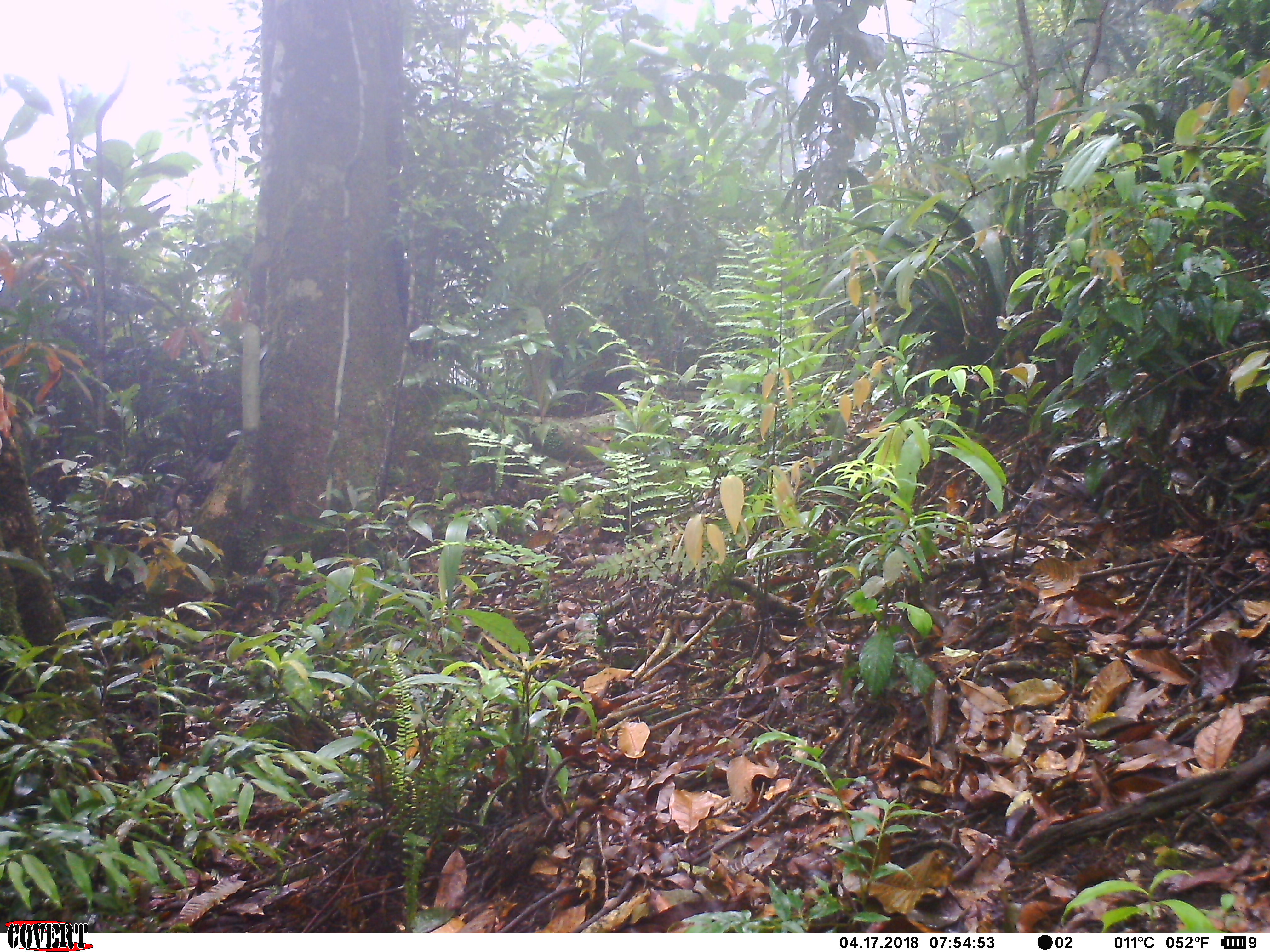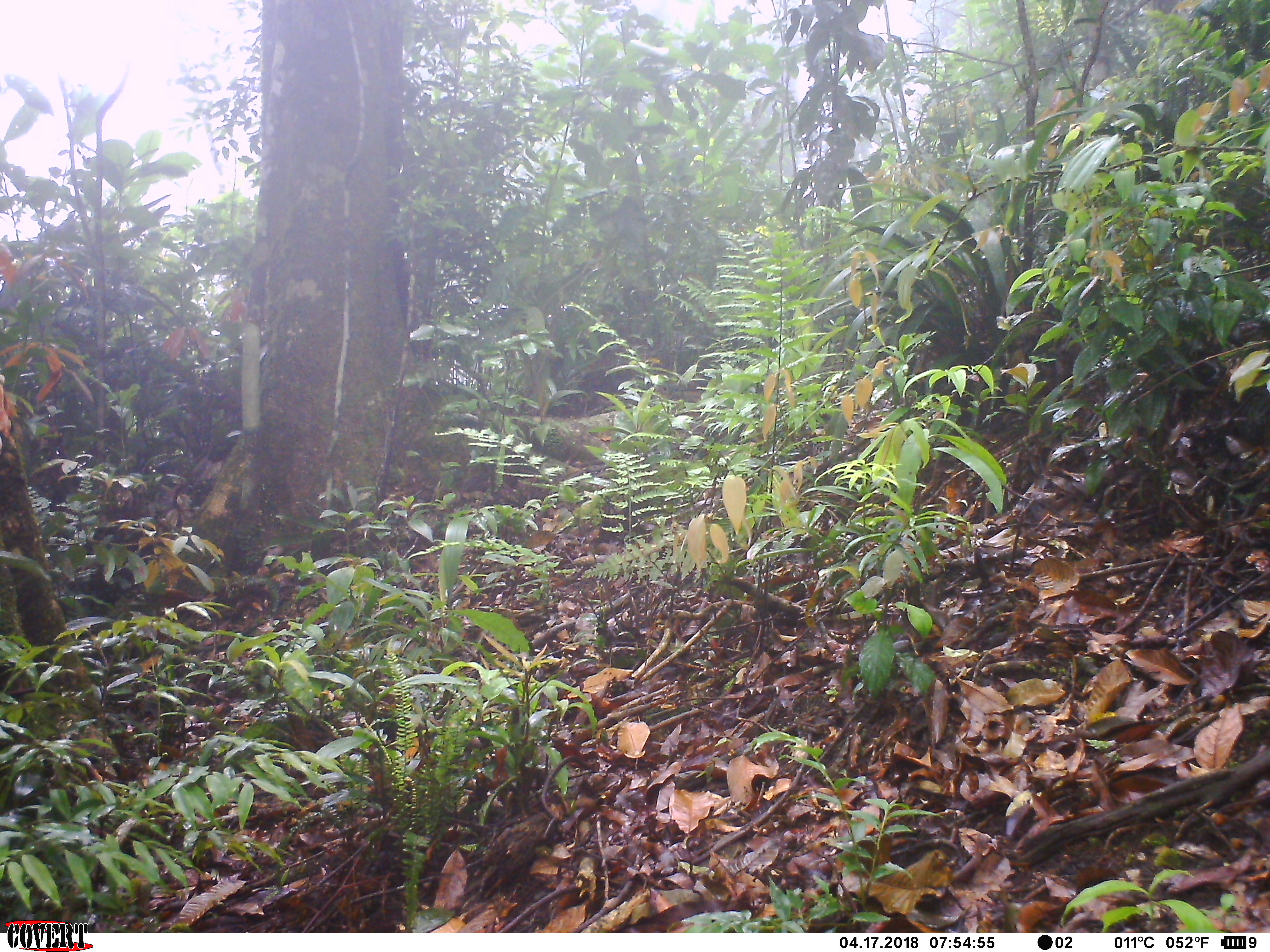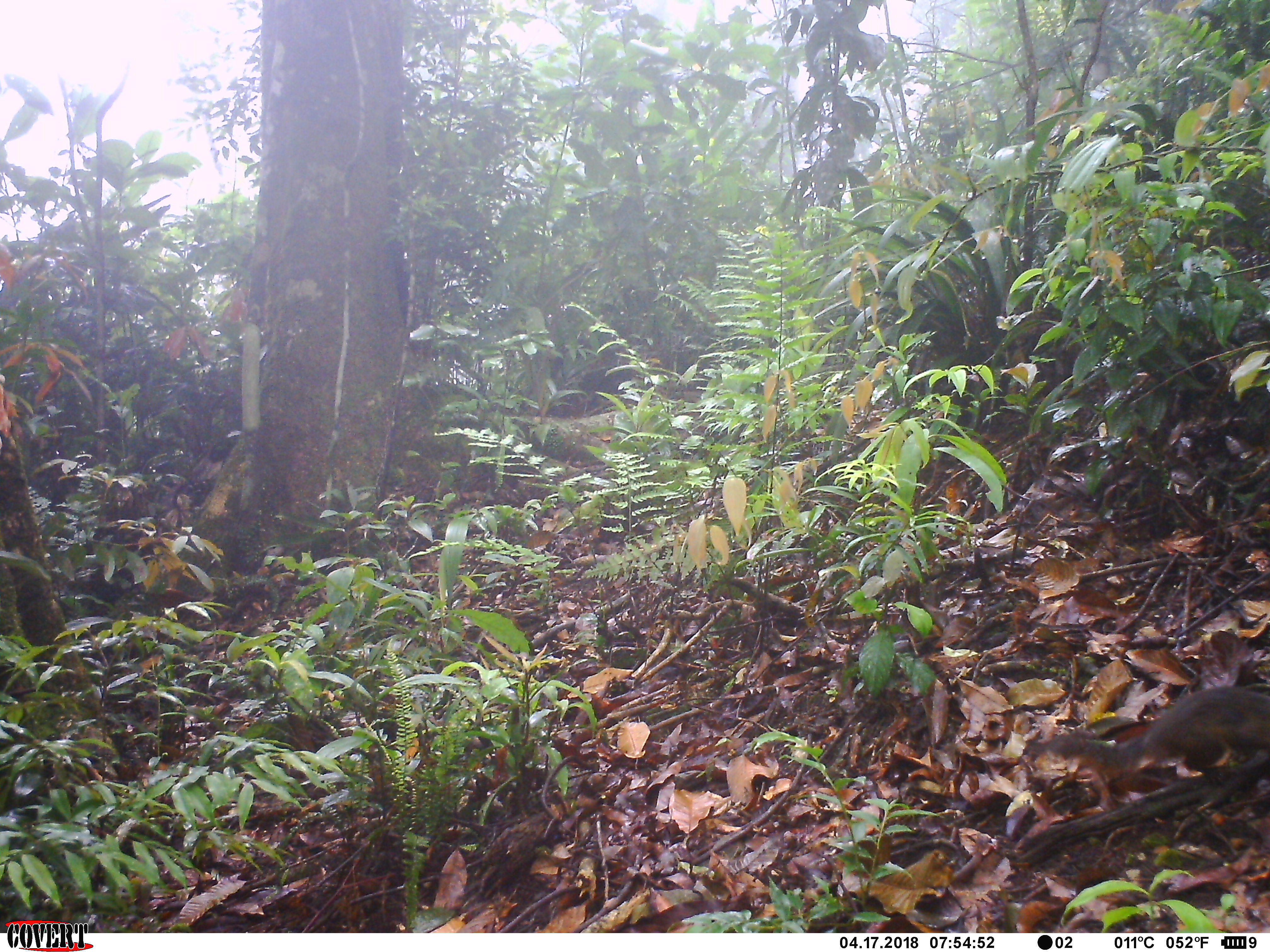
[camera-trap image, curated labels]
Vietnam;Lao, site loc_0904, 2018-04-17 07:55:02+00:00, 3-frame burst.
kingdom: Animalia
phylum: Chordata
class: Mammalia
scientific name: Mammalia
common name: mammal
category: unidentified small mammal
Unidentified small mammal (mammal) (Mammalia). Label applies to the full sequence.